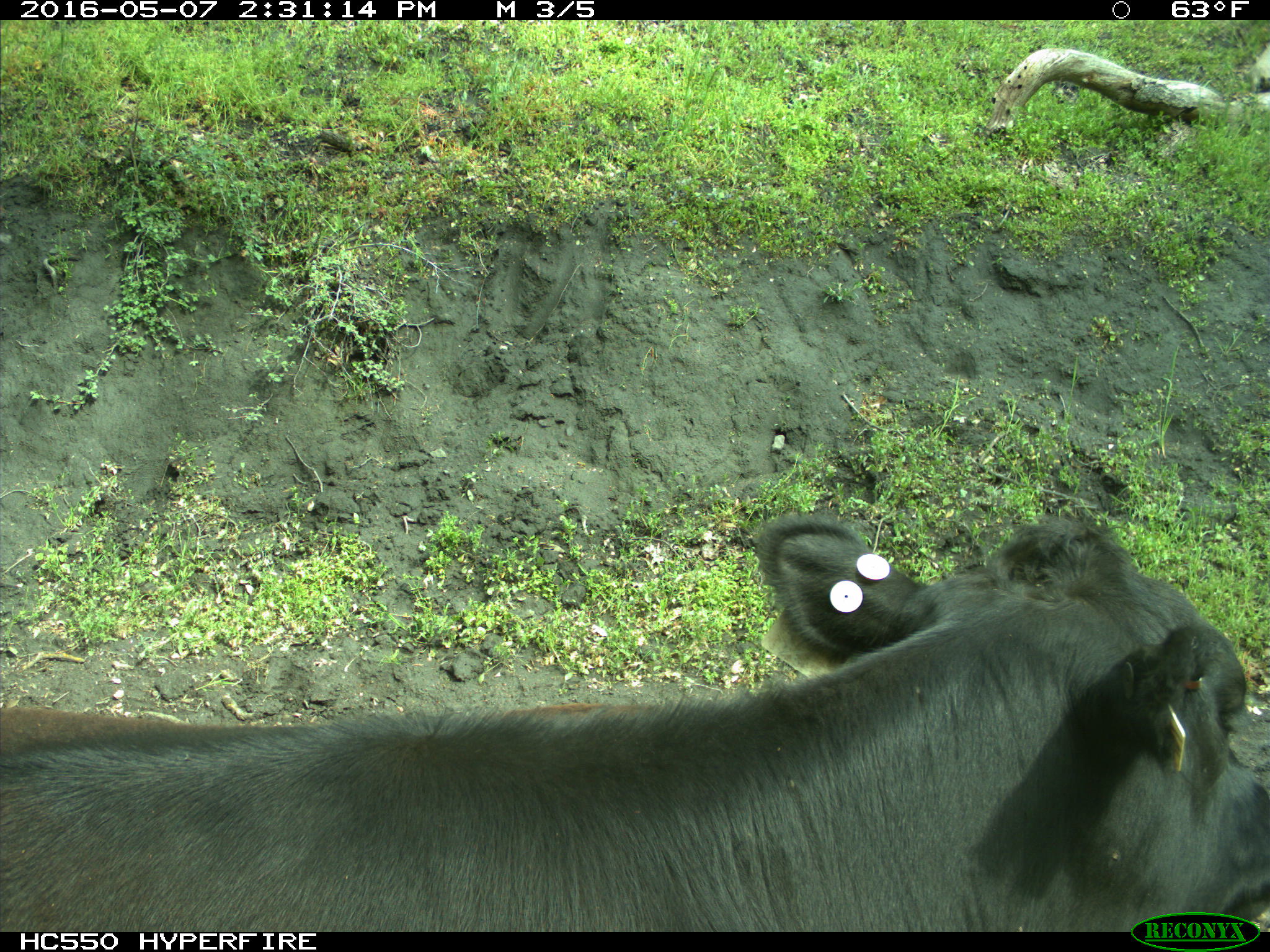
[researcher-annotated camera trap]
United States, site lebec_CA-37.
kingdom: Animalia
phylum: Chordata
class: Mammalia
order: Artiodactyla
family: Bovidae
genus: Bos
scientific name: Bos taurus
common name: domestic cow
Bos taurus (domestic cow).